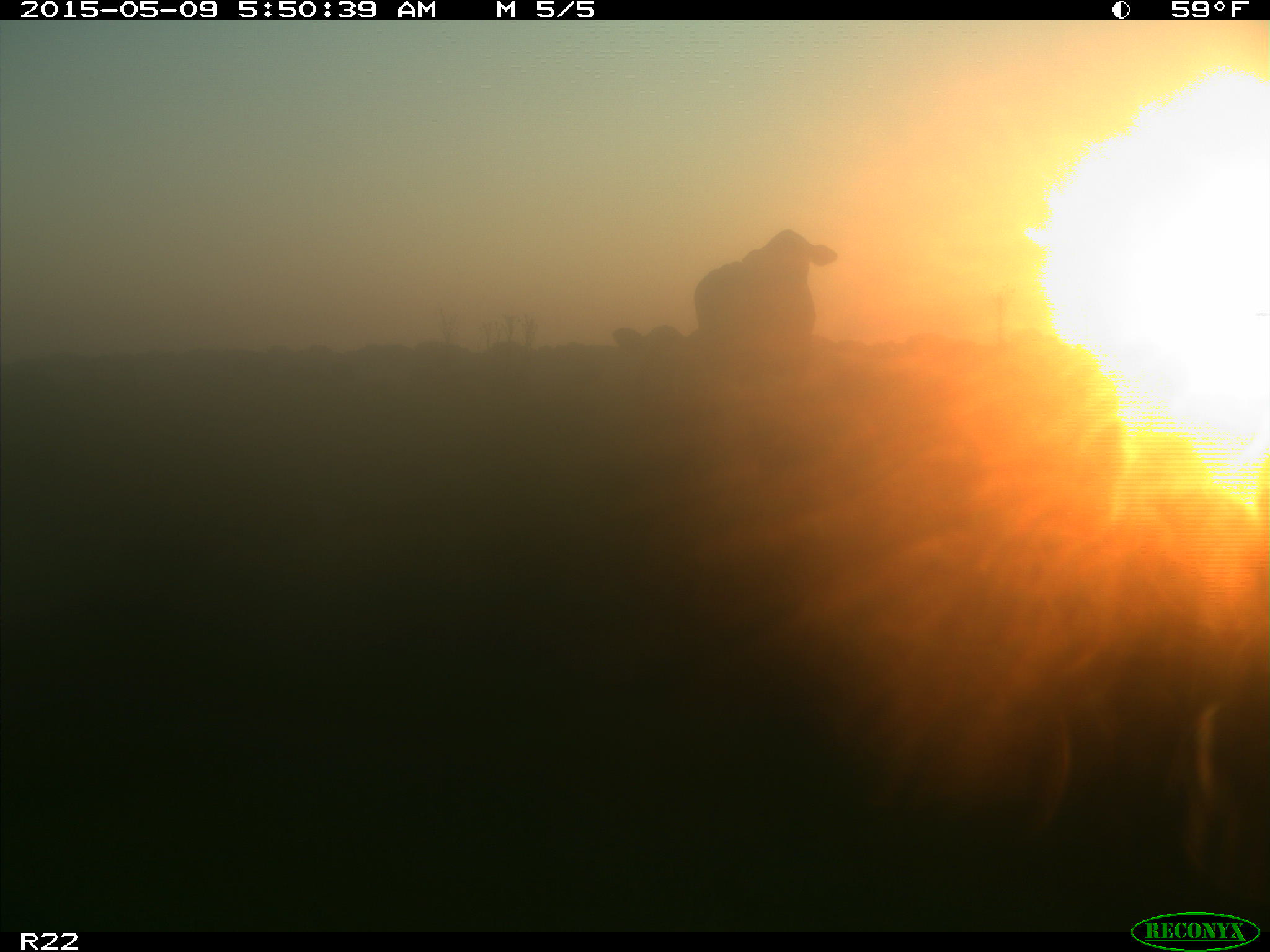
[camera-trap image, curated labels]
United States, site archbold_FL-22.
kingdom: Animalia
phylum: Chordata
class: Mammalia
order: Artiodactyla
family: Bovidae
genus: Bos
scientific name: Bos taurus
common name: domestic cow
Bos taurus (domestic cow).